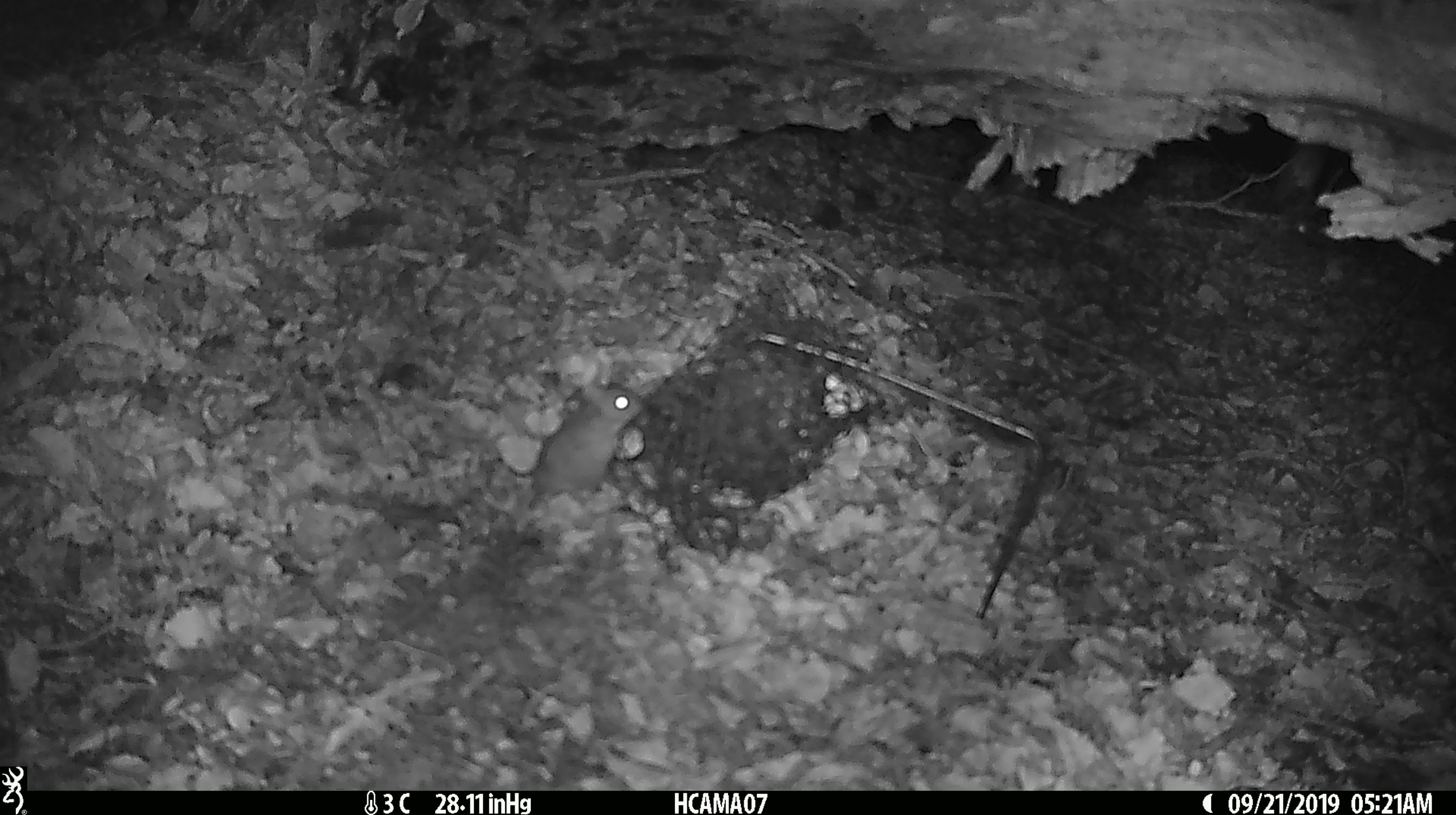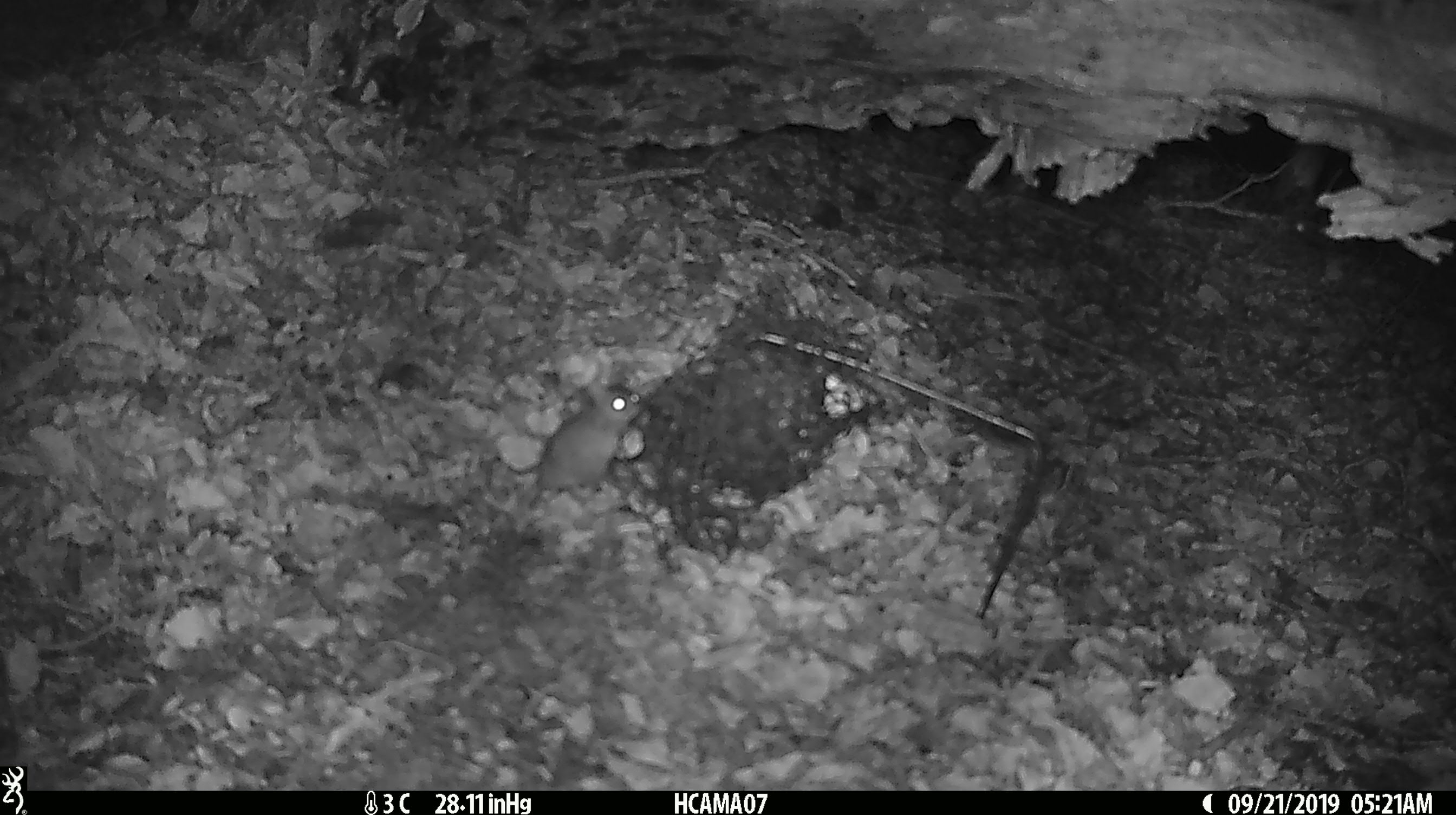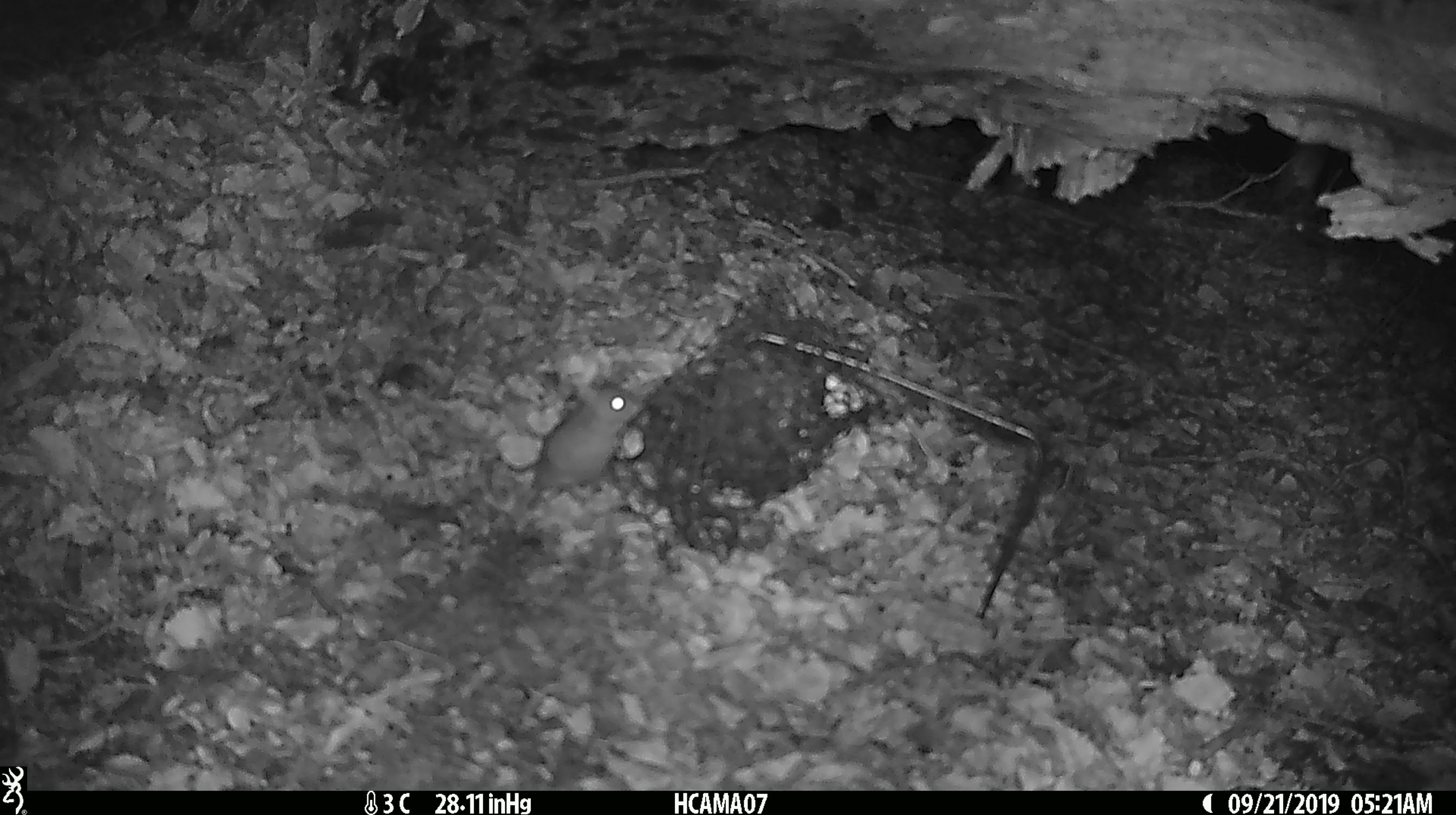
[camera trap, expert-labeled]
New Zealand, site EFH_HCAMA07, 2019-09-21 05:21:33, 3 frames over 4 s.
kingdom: Animalia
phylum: Chordata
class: Mammalia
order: Rodentia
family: Muridae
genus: Mus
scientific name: Mus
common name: mouse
Mouse (Mus).